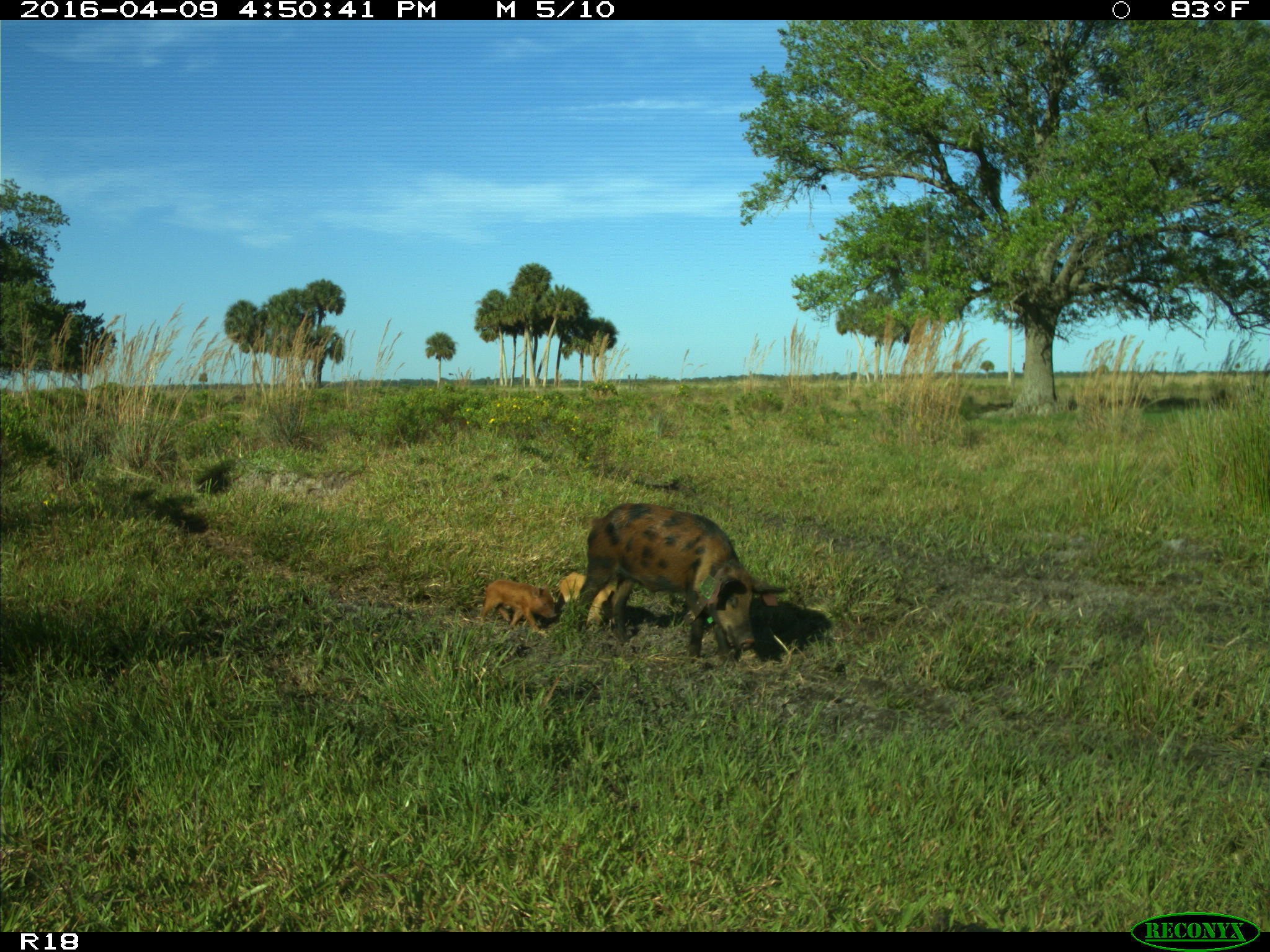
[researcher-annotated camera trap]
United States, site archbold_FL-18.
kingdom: Animalia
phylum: Chordata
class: Mammalia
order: Artiodactyla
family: Suidae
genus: Sus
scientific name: Sus scrofa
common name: wild boar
Sus scrofa (wild boar).